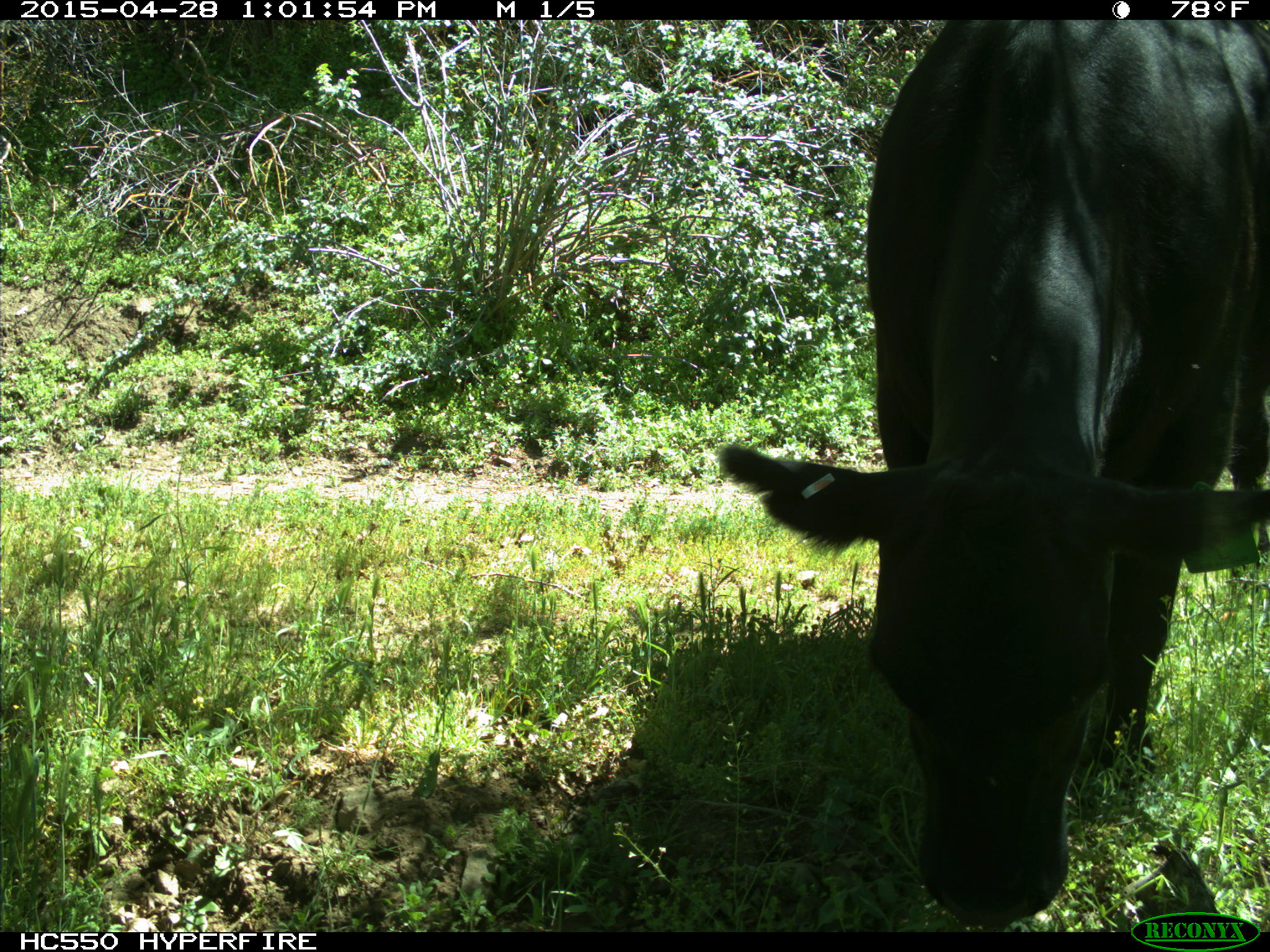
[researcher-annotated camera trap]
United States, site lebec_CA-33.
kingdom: Animalia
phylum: Chordata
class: Mammalia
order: Artiodactyla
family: Bovidae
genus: Bos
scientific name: Bos taurus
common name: domestic cow